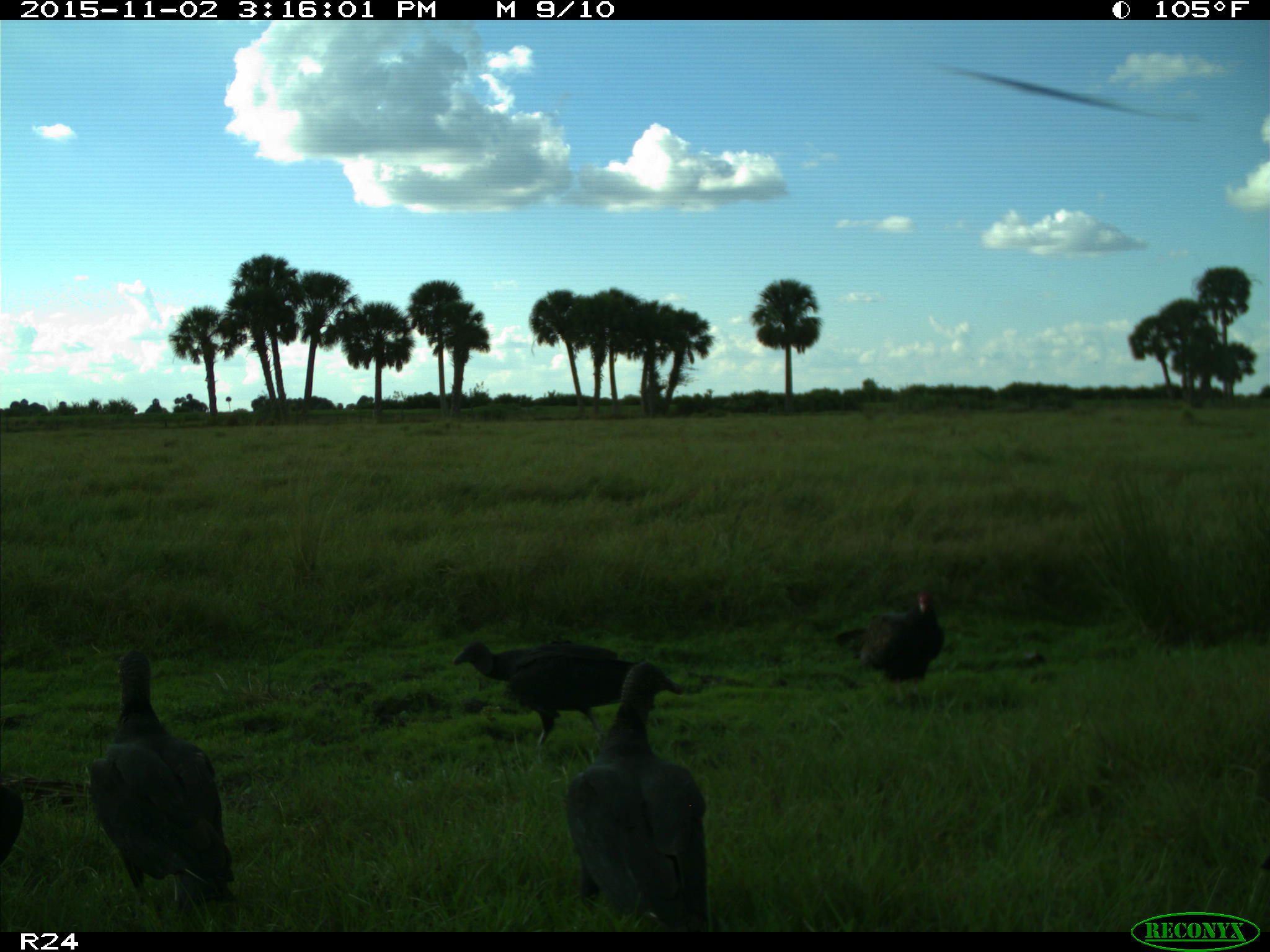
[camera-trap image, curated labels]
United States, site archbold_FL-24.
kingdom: Animalia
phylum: Chordata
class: Aves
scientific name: Aves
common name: birds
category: unidentified bird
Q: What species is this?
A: Unidentified bird (birds) (Aves).